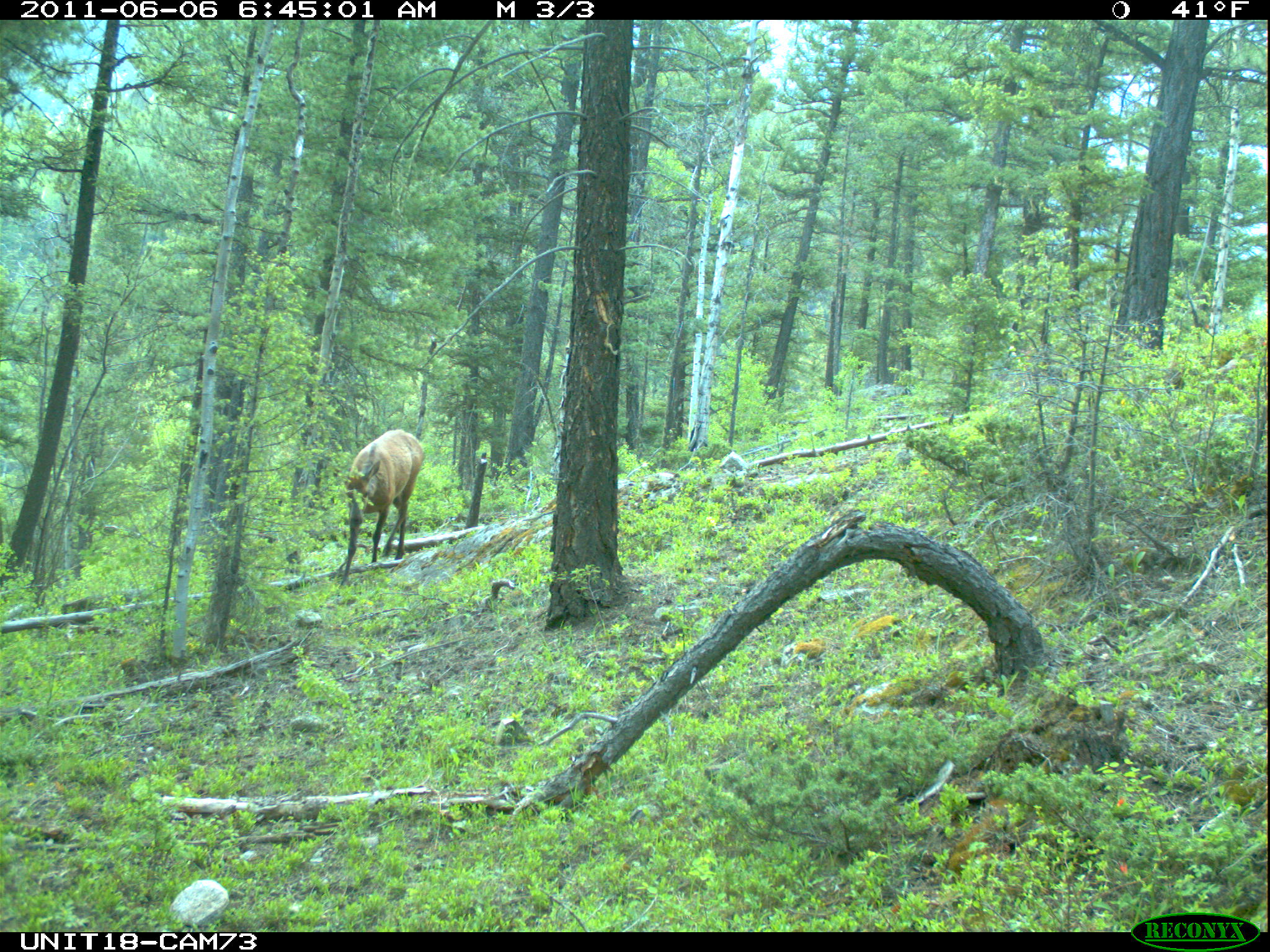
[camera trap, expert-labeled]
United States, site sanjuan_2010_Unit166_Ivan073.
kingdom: Animalia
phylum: Chordata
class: Mammalia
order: Artiodactyla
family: Cervidae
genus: Cervus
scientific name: Cervus elaphus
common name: red deer